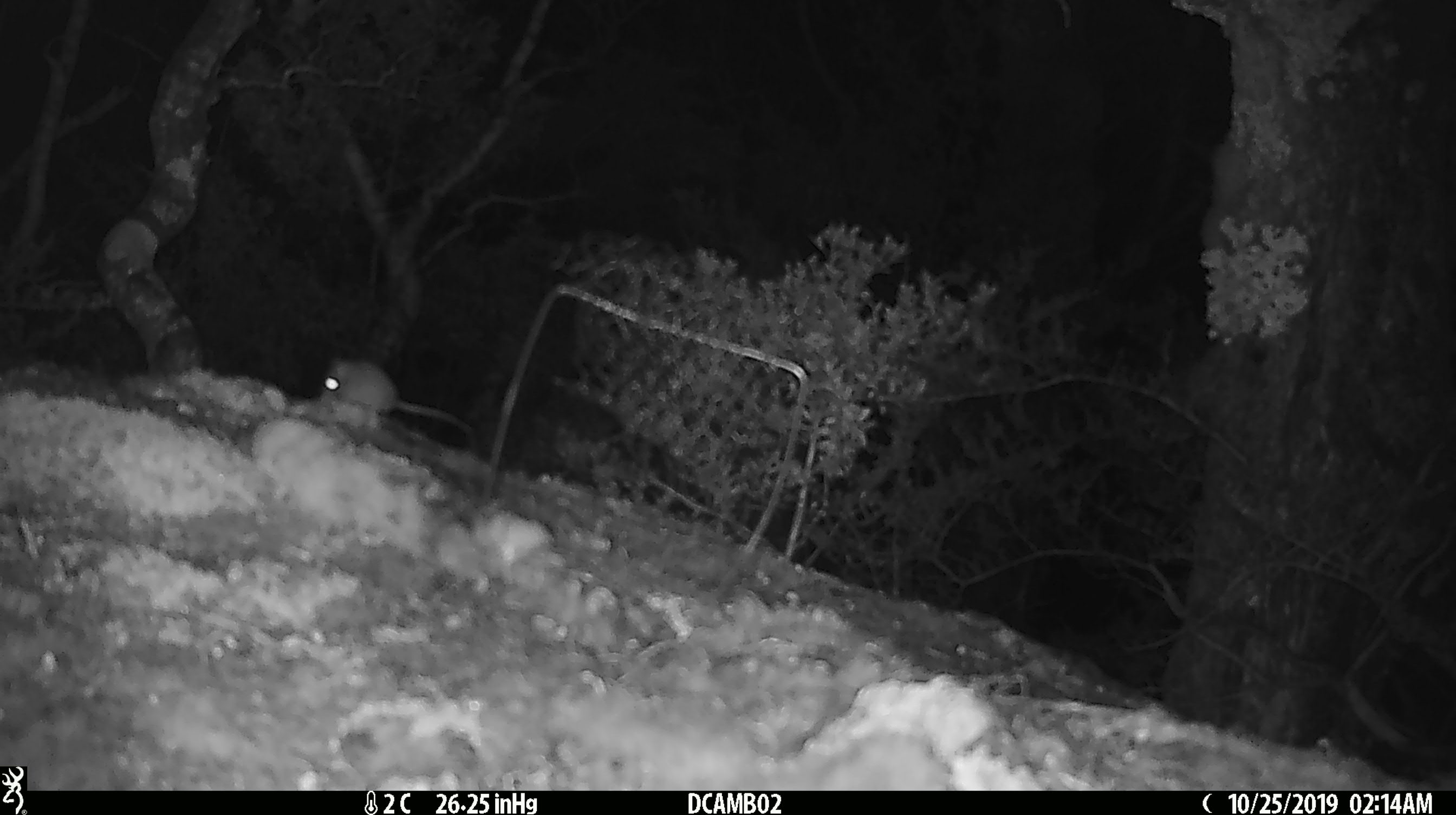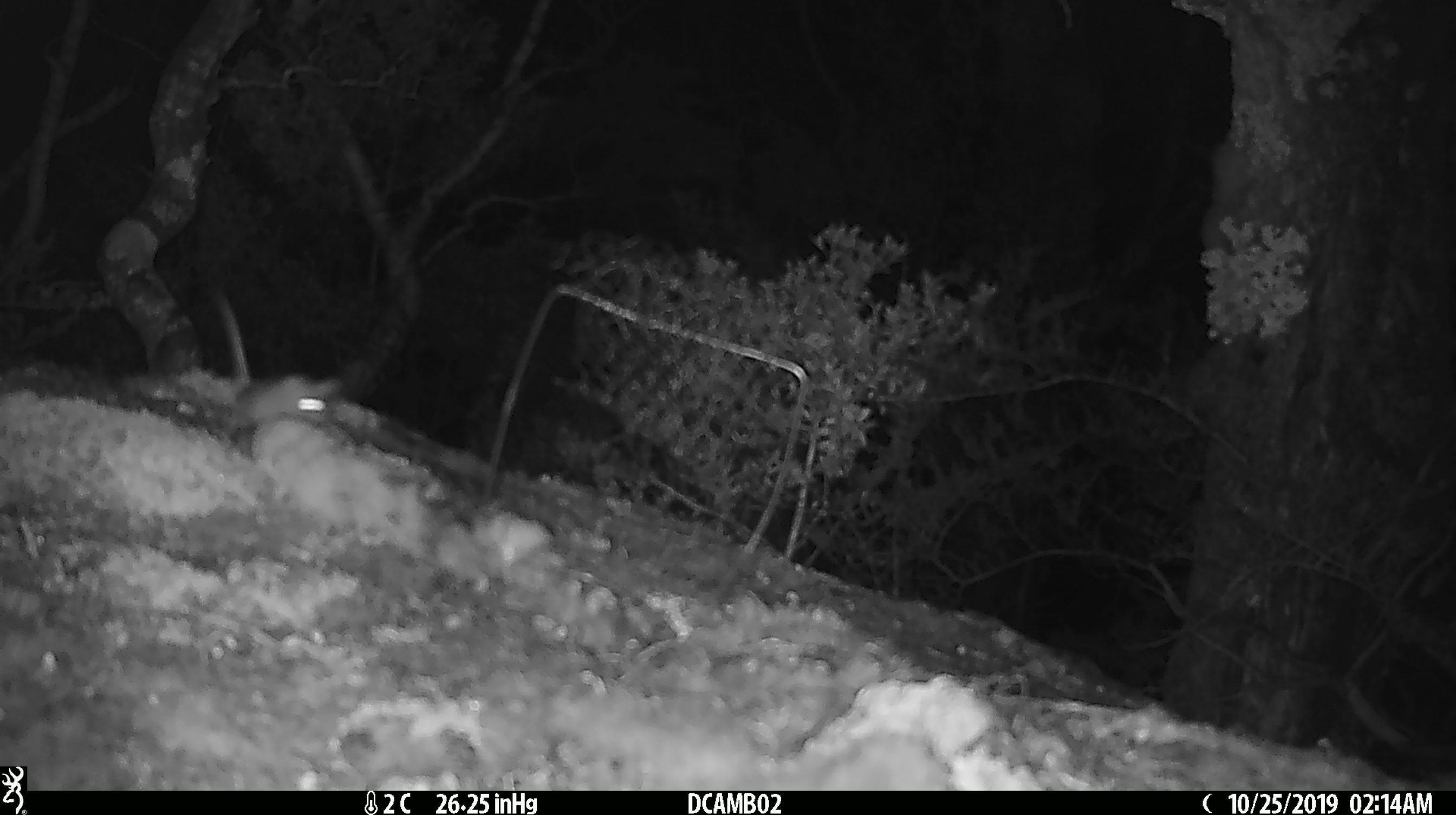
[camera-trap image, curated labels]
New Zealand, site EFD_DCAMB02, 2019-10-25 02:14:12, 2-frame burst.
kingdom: Animalia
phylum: Chordata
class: Mammalia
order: Rodentia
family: Muridae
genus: Mus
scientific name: Mus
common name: mouse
Mouse (Mus).